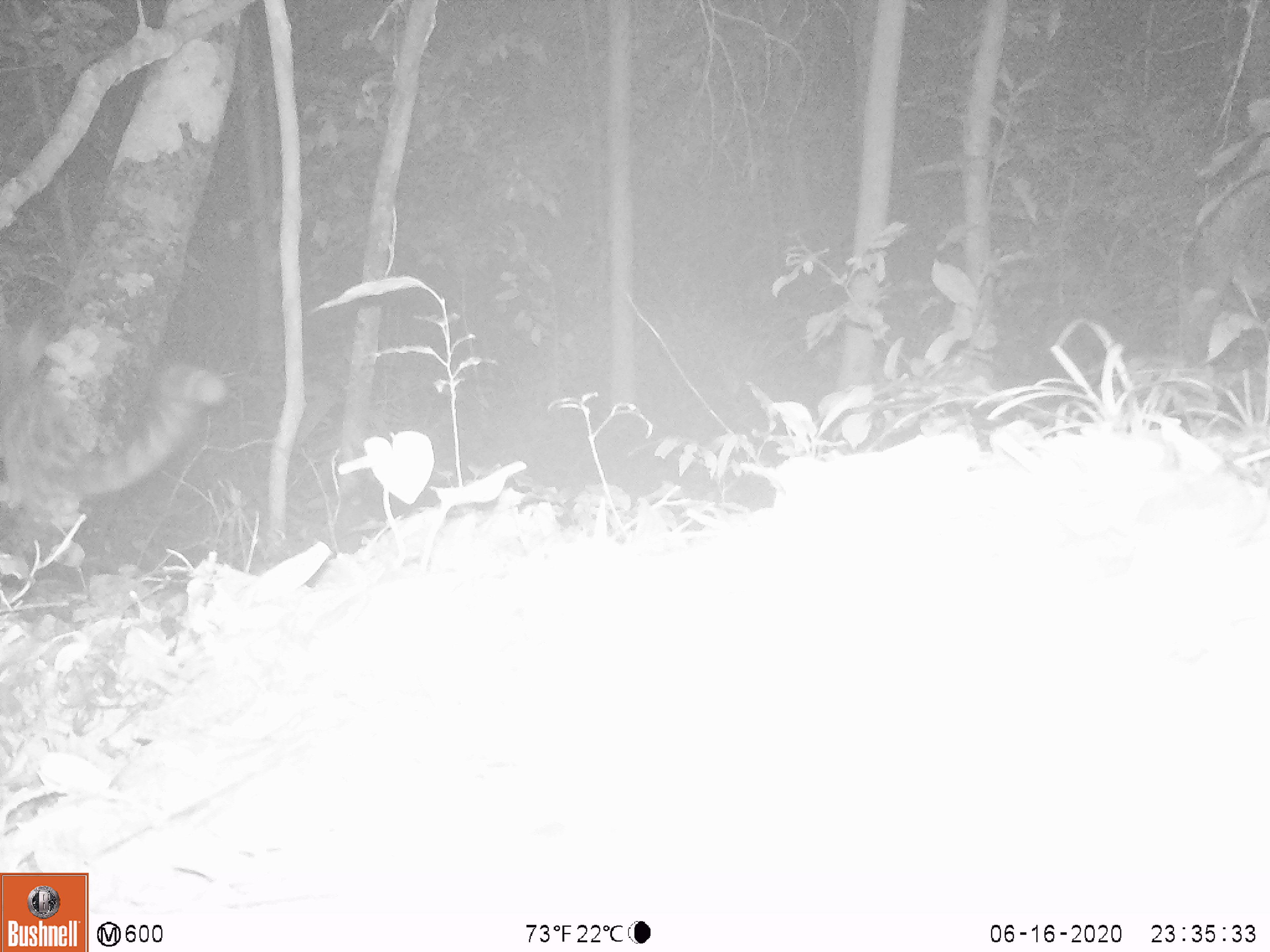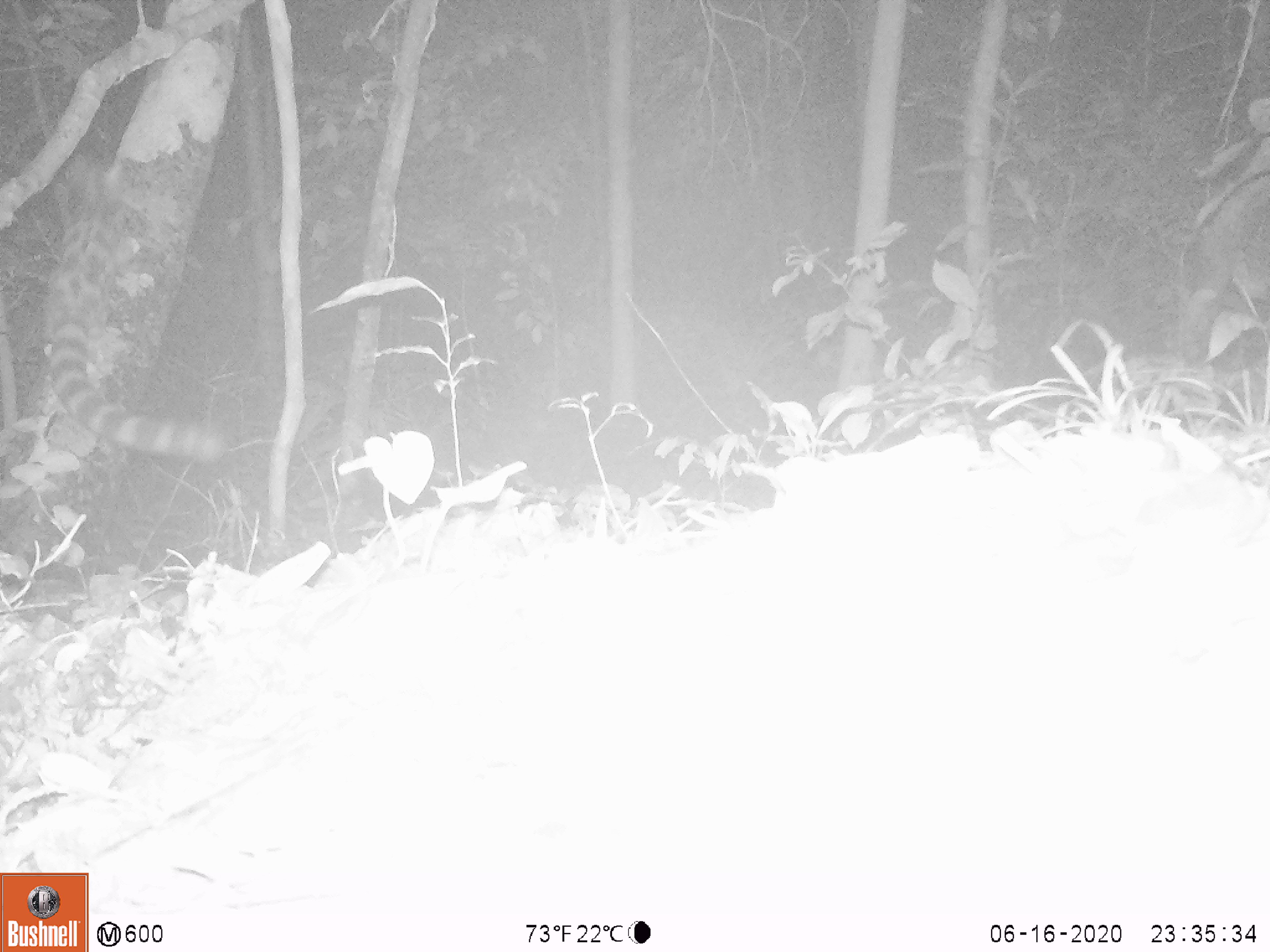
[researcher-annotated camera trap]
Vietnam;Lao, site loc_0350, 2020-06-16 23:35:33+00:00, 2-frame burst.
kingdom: Animalia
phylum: Chordata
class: Mammalia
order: Carnivora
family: Prionodontidae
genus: Prionodon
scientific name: Prionodon pardicolor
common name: spotted linsang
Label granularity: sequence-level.